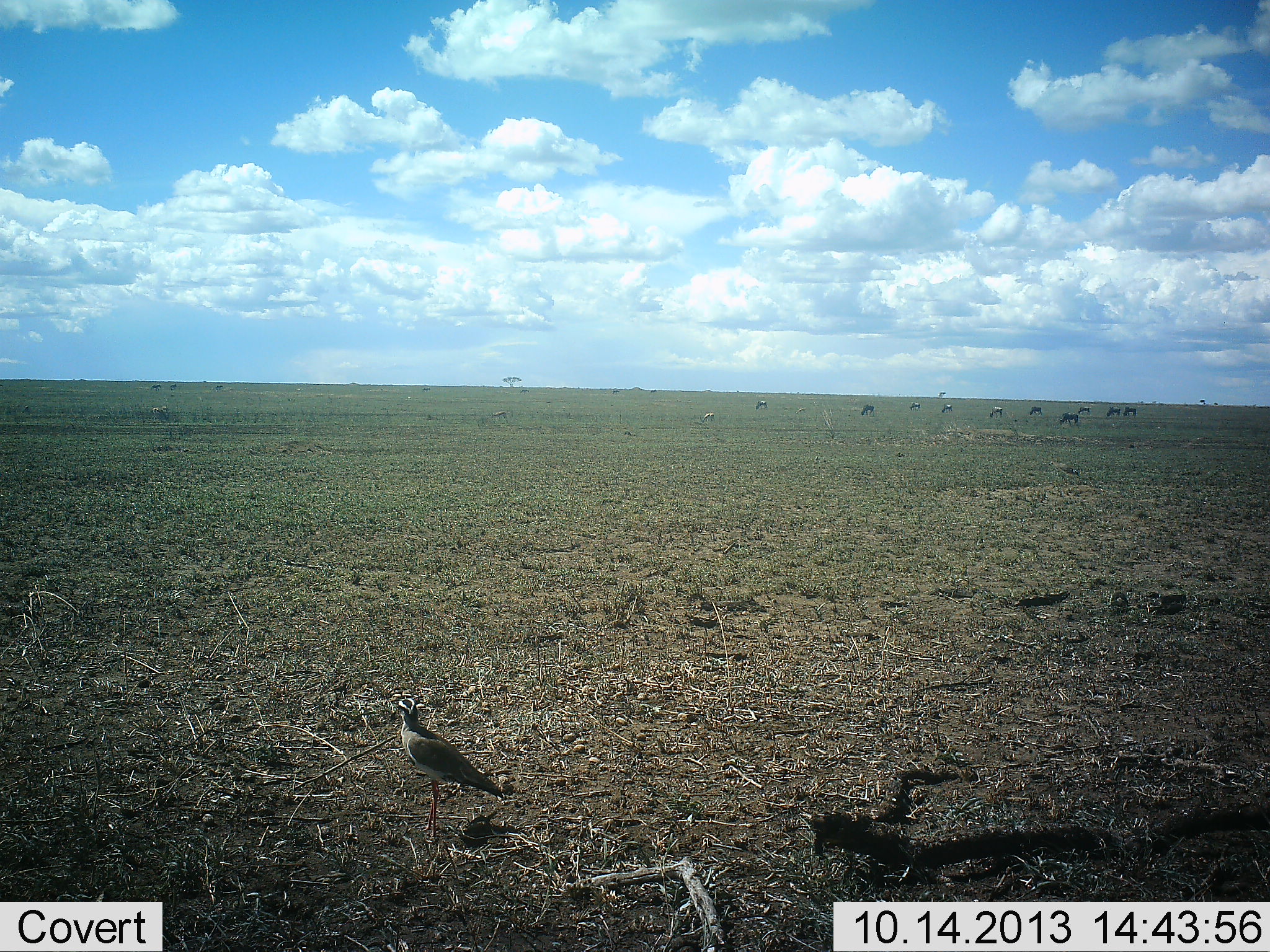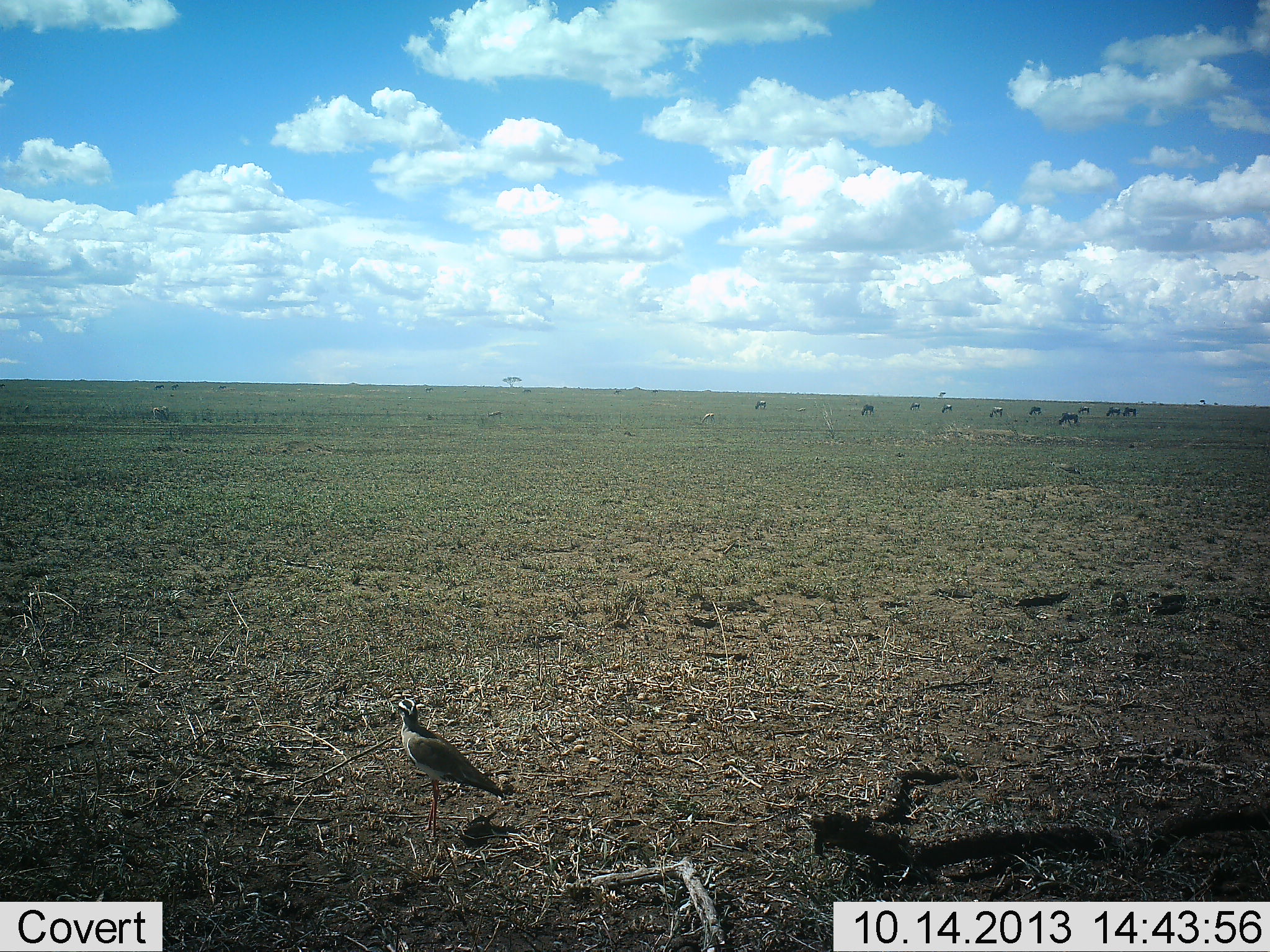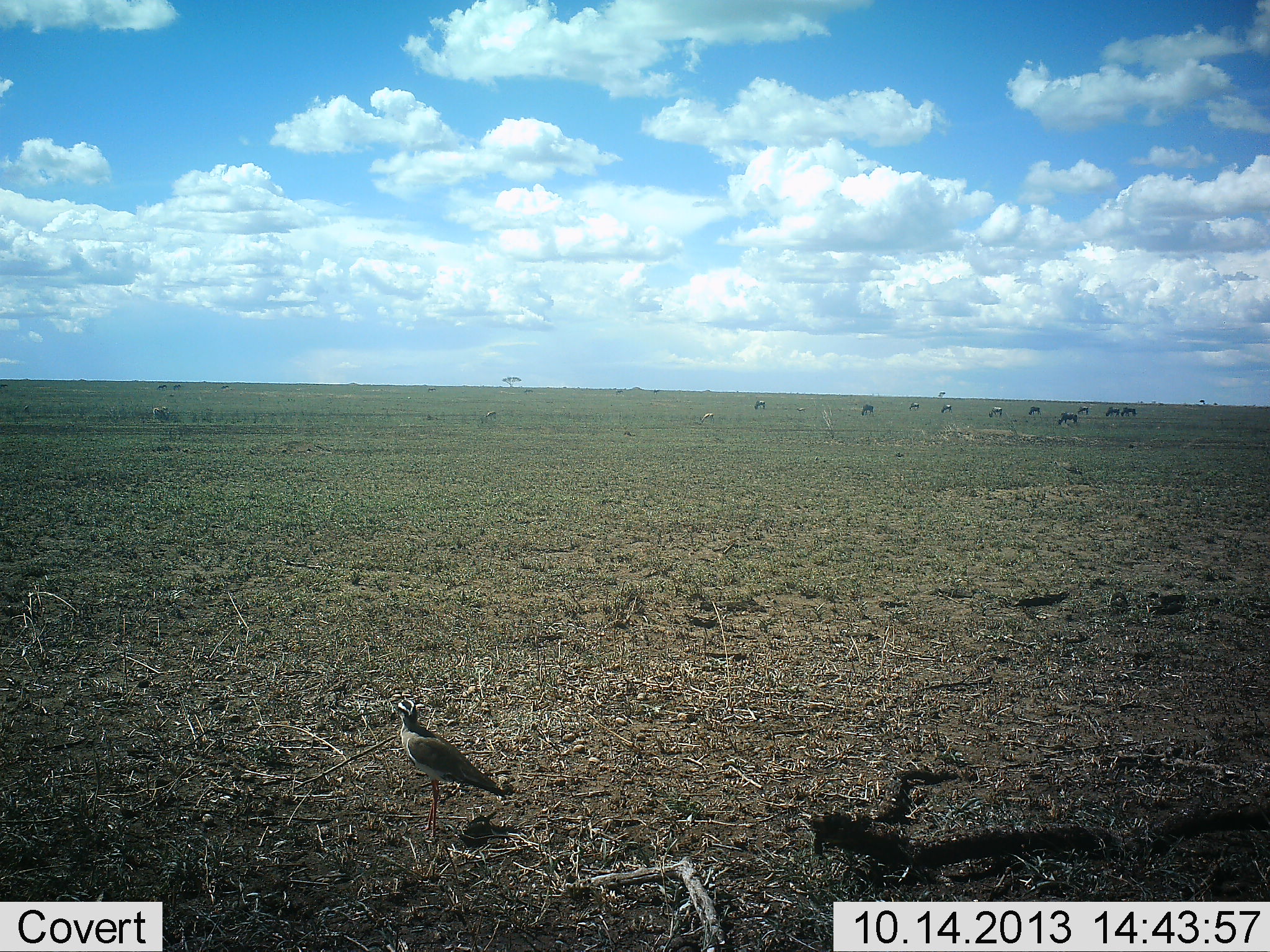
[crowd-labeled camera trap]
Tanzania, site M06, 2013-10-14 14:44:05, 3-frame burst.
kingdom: Animalia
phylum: Chordata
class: Aves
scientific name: Aves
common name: bird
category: otherbird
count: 1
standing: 100%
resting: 3%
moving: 0%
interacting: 0%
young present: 0%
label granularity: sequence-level